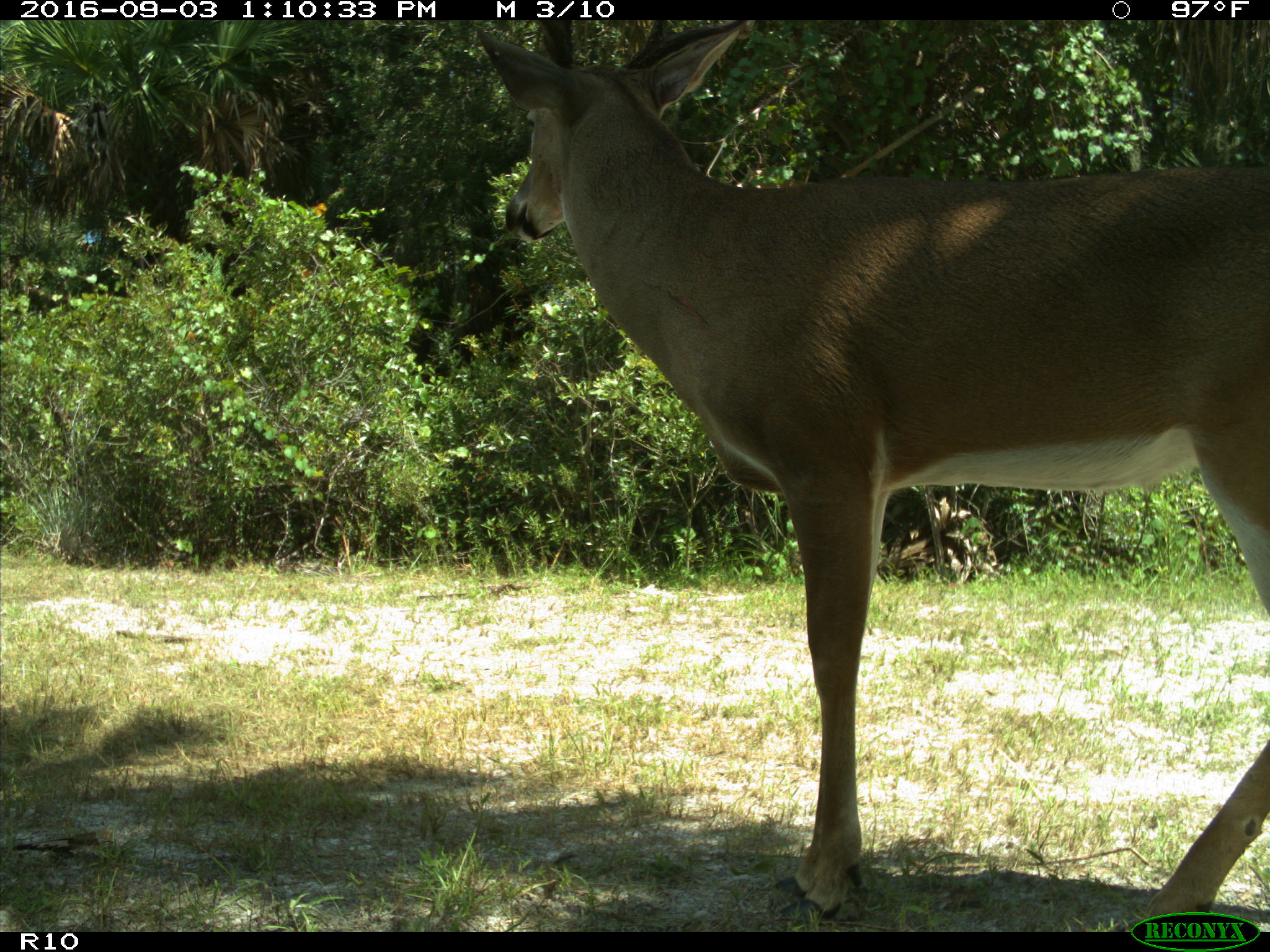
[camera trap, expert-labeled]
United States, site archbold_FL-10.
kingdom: Animalia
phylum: Chordata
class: Mammalia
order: Artiodactyla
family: Cervidae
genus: Odocoileus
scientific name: Odocoileus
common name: deer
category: unidentified deer